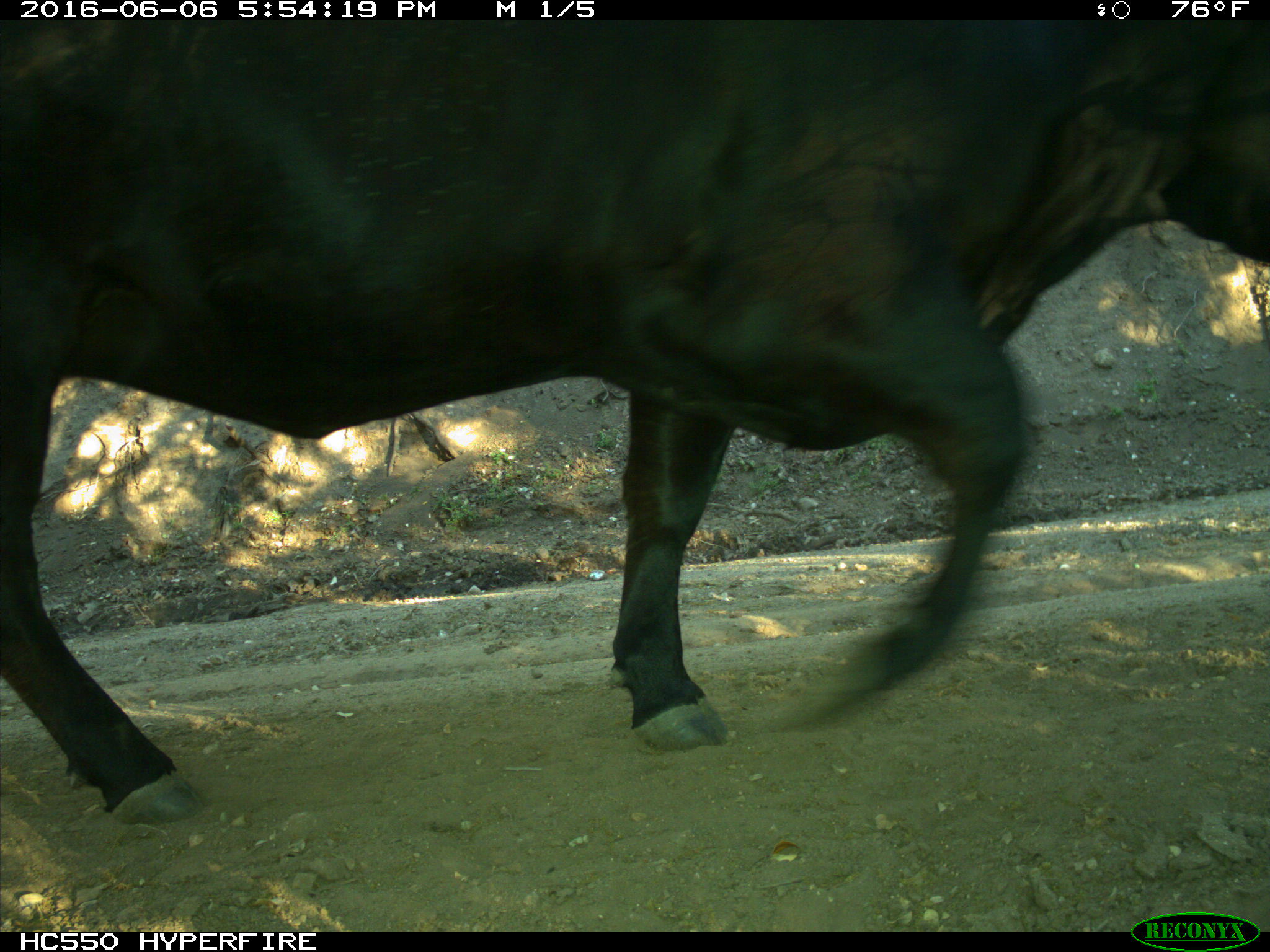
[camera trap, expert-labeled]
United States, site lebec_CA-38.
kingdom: Animalia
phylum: Chordata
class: Mammalia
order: Artiodactyla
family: Bovidae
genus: Bos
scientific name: Bos taurus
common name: domestic cow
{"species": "Bos taurus (domestic cow)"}